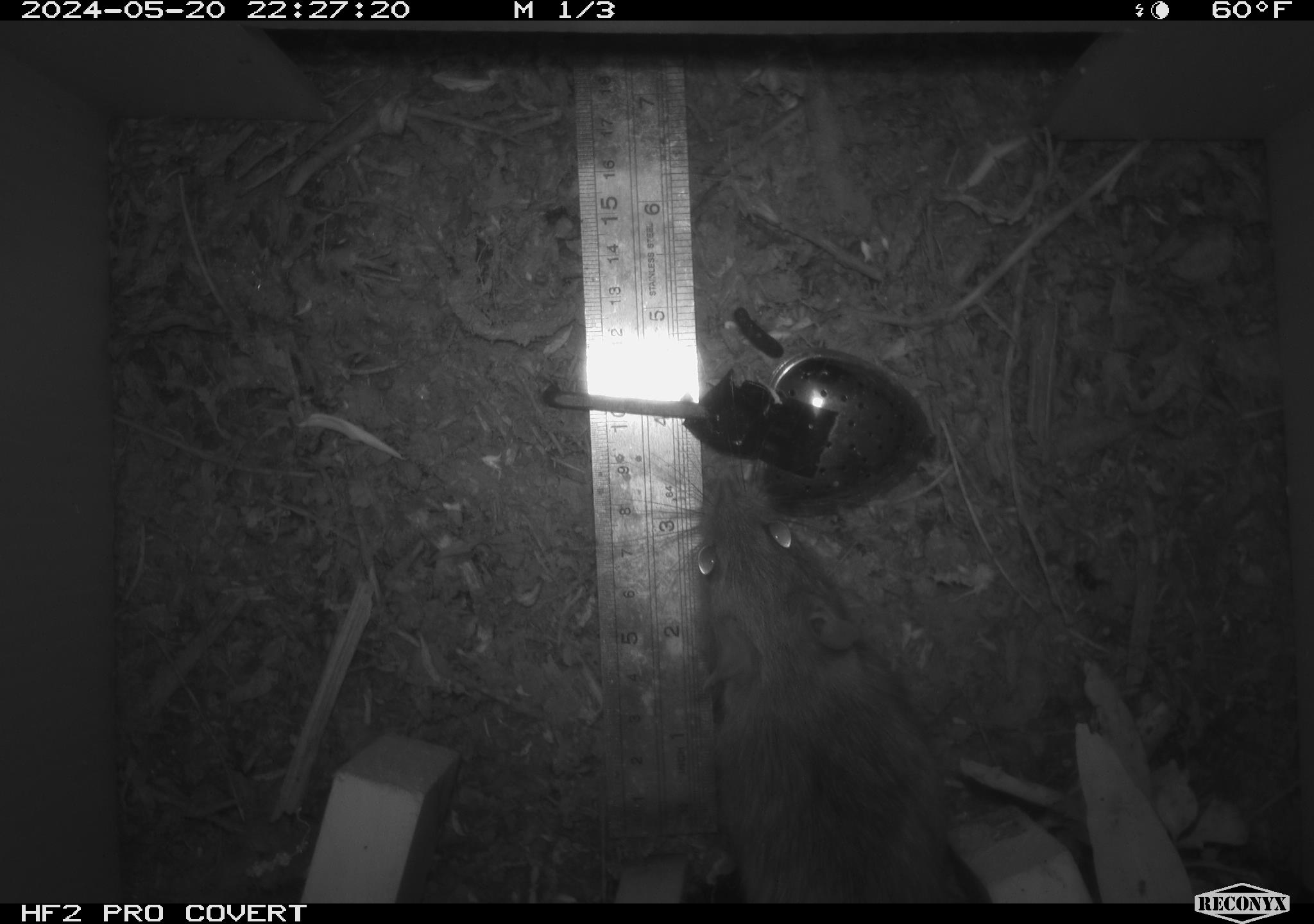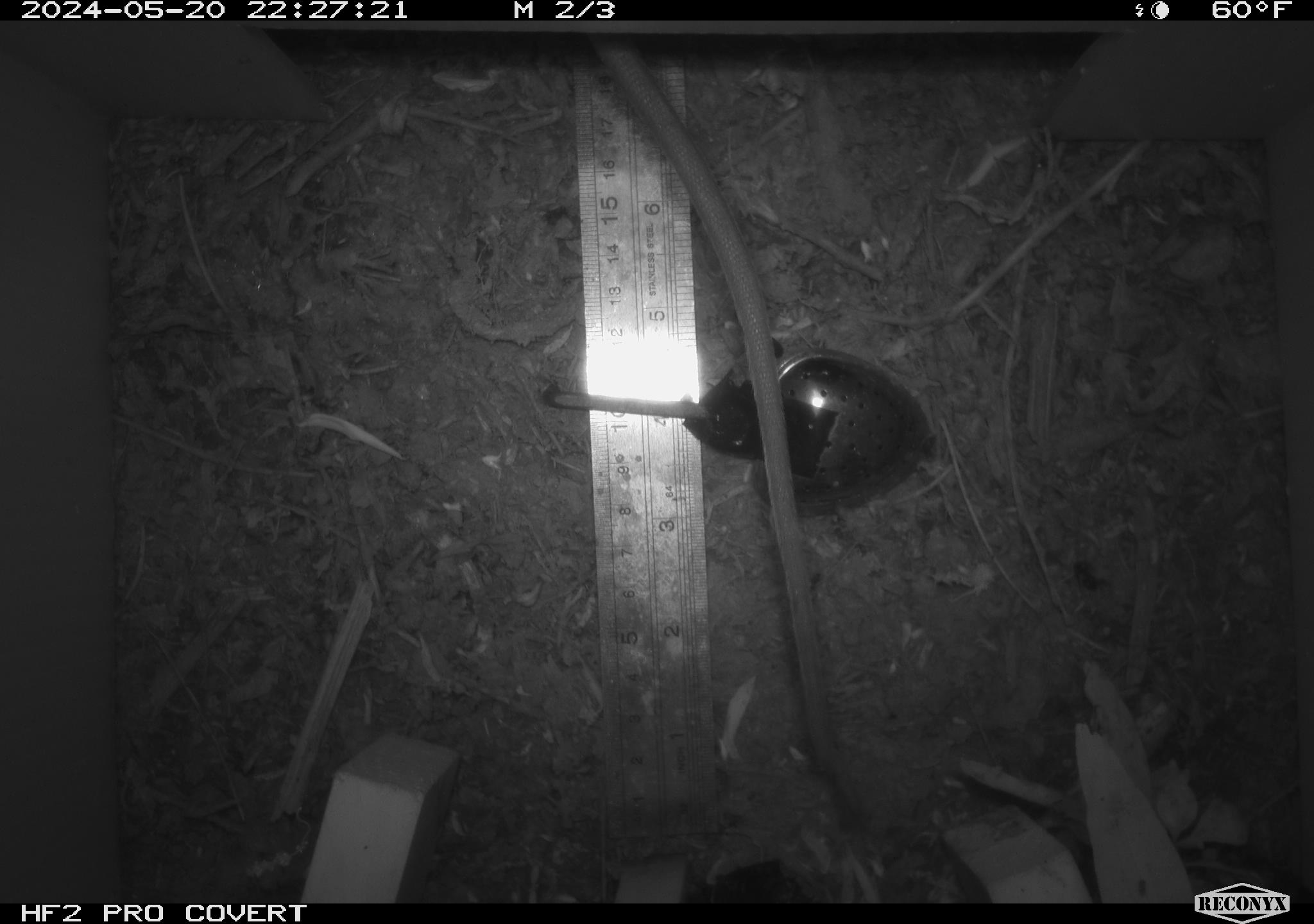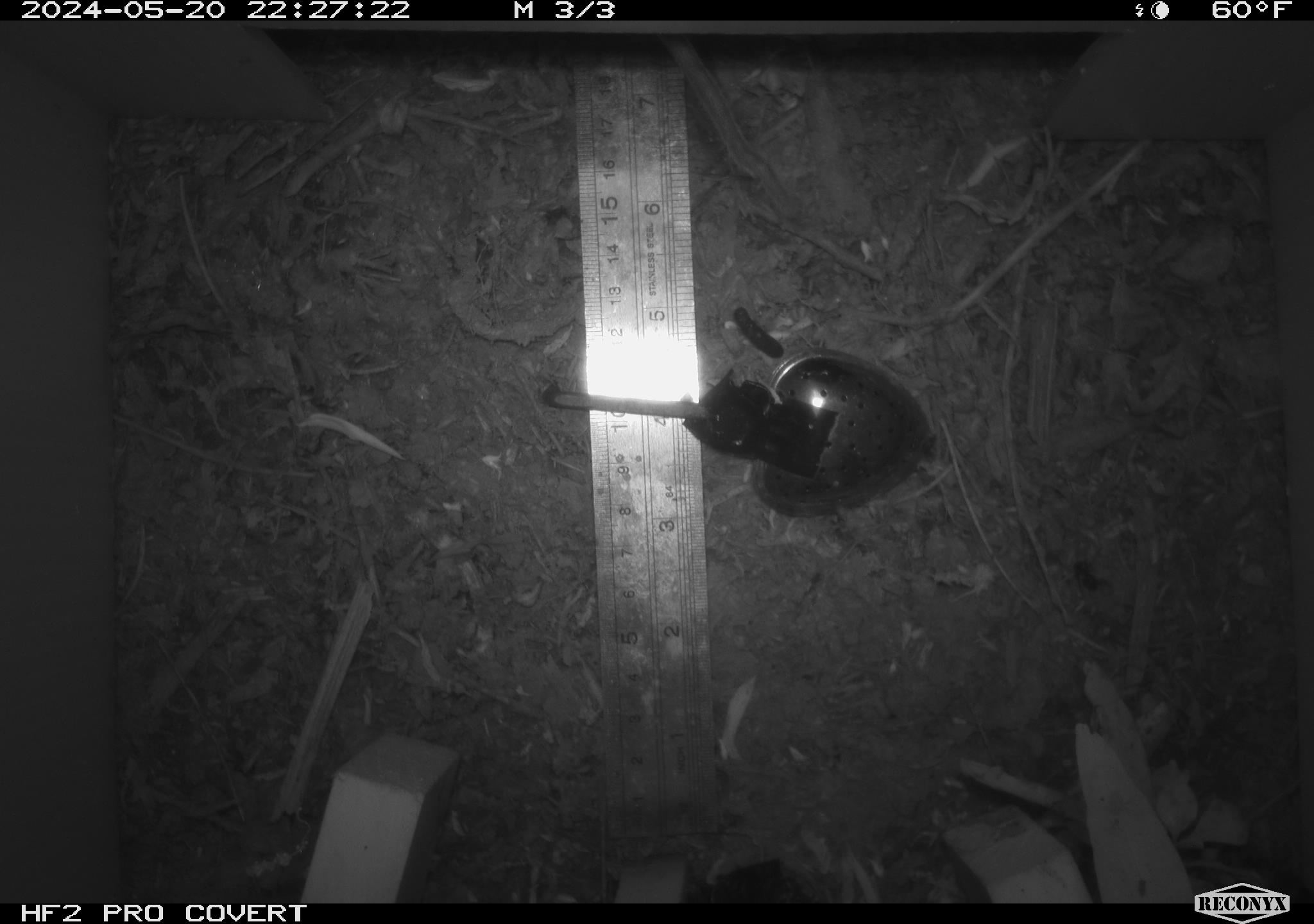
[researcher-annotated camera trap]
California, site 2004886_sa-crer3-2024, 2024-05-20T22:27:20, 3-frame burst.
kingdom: Animalia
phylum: Chordata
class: Mammalia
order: Rodentia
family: Muridae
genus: Rattus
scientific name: Rattus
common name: rat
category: rattus species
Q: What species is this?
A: Rattus species (rat) (Rattus).